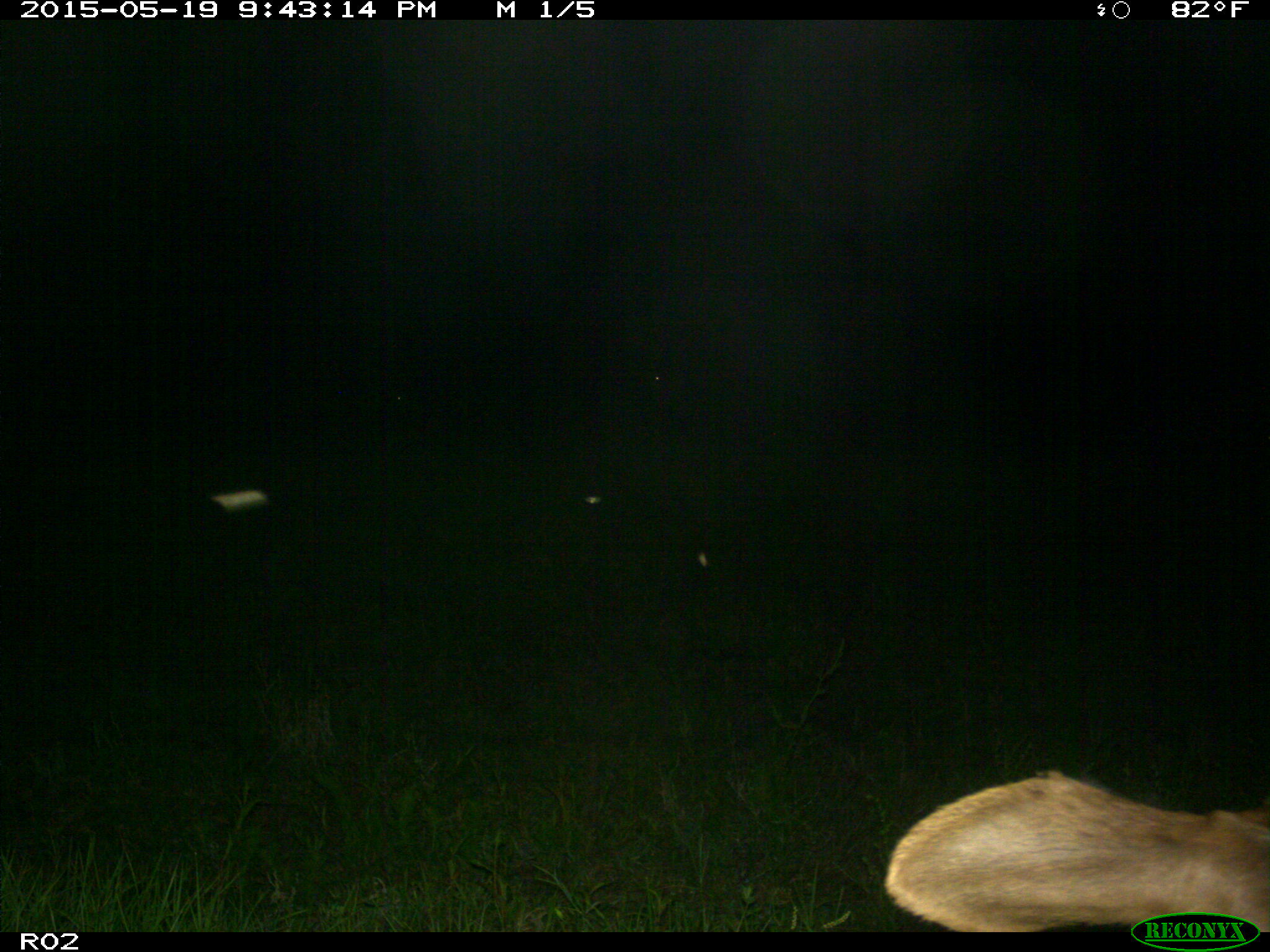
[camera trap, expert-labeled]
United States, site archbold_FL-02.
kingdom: Animalia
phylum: Chordata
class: Mammalia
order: Artiodactyla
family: Bovidae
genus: Bos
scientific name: Bos taurus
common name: domestic cow